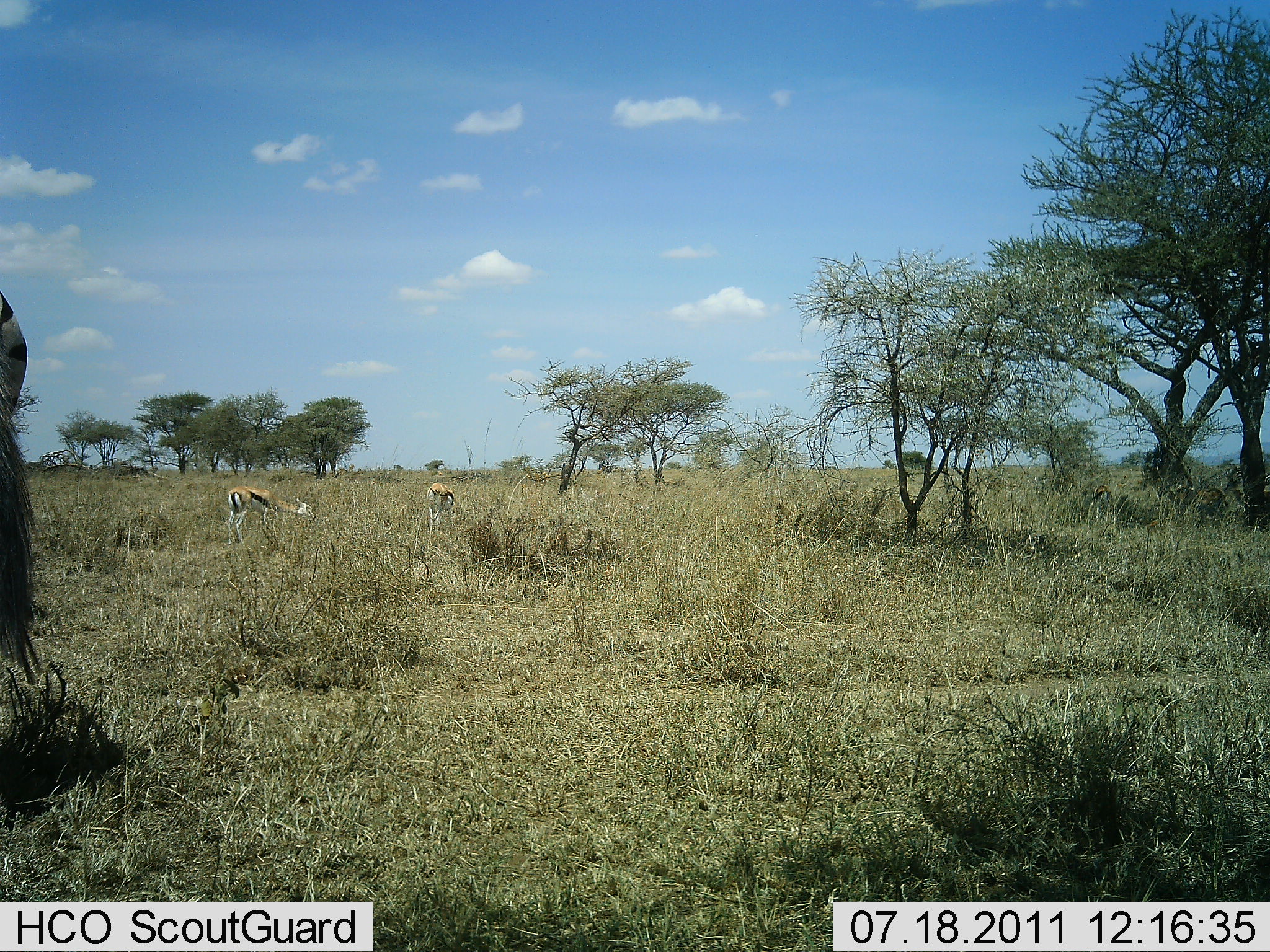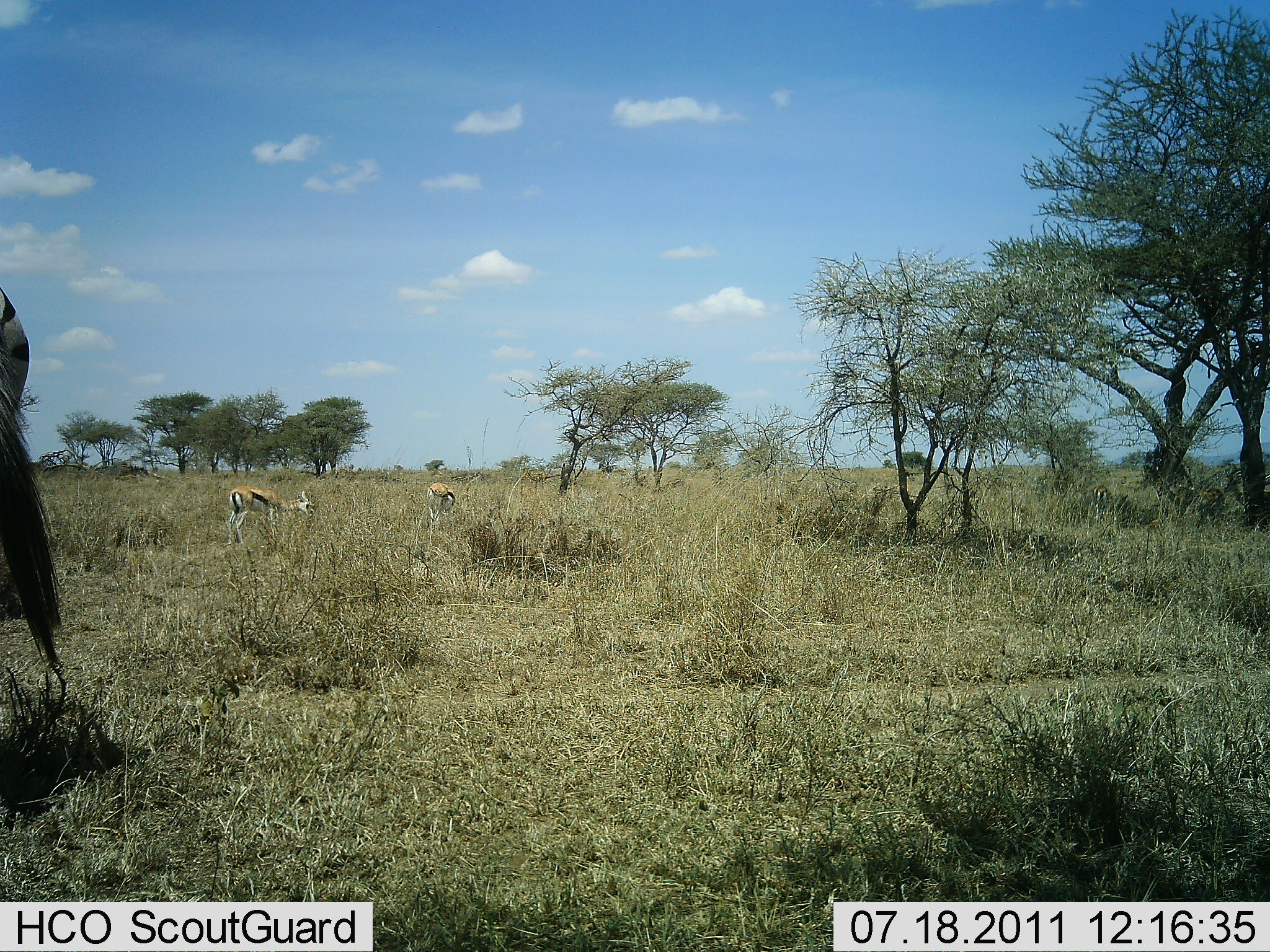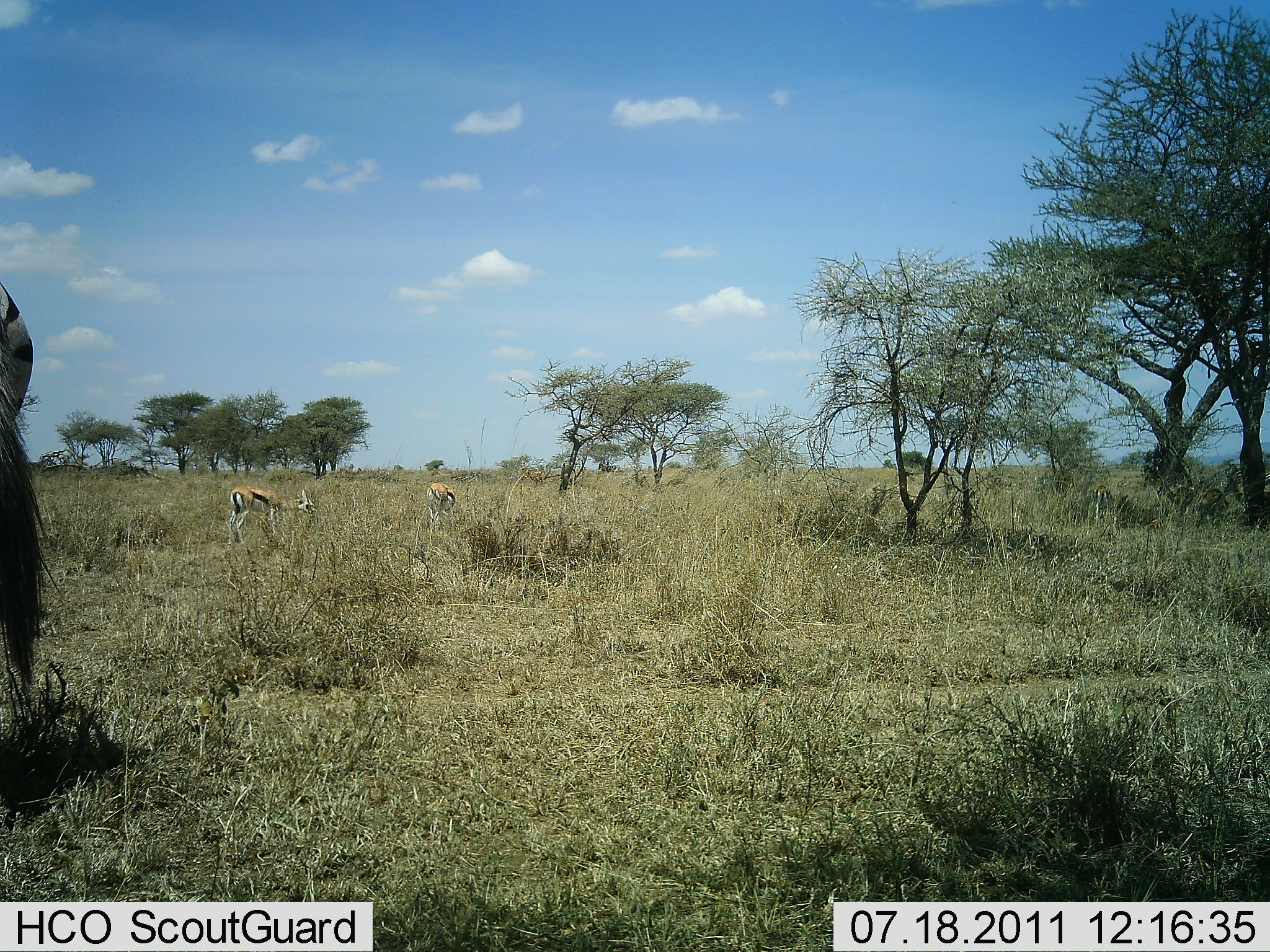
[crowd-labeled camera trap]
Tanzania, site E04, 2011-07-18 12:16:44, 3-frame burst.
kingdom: Animalia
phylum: Chordata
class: Mammalia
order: Artiodactyla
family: Bovidae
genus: Eudorcas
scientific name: Eudorcas thomsonii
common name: thomson's gazelle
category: gazellethomsons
Gazellethomsons (thomson's gazelle) (Eudorcas thomsonii), count 2. Behavior (volunteer vote fractions): standing 29%, resting 0%, moving 0%, interacting 0%. Young present (vote fraction): 0%. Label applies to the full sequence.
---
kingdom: Animalia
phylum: Chordata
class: Mammalia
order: Perissodactyla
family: Equidae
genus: Equus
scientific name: Equus quagga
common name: plains zebra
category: zebra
Zebra (plains zebra) (Equus quagga), count 1. Behavior (volunteer vote fractions): standing 100%, resting 0%, moving 0%, interacting 0%. Young present (vote fraction): 0%. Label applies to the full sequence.